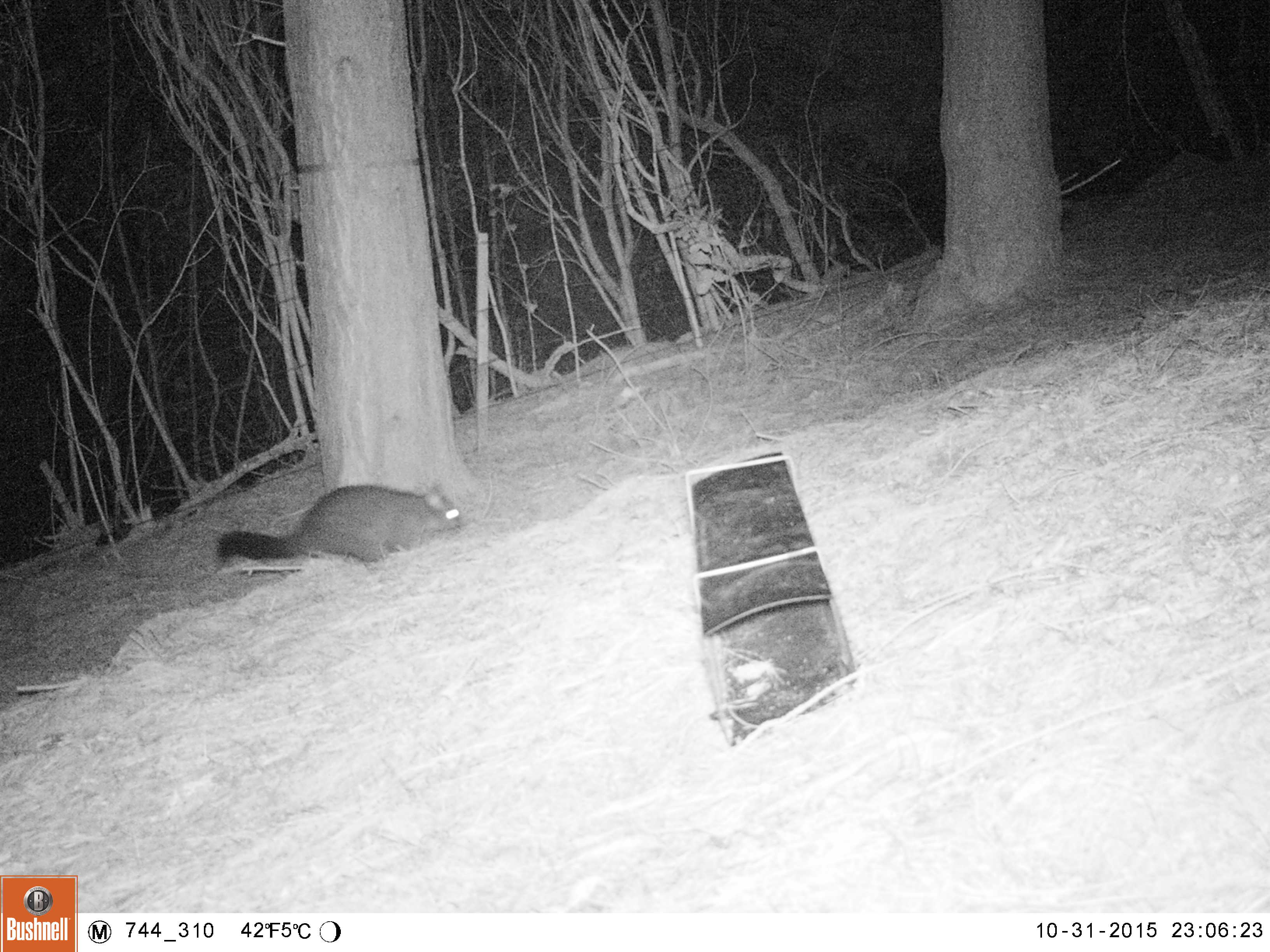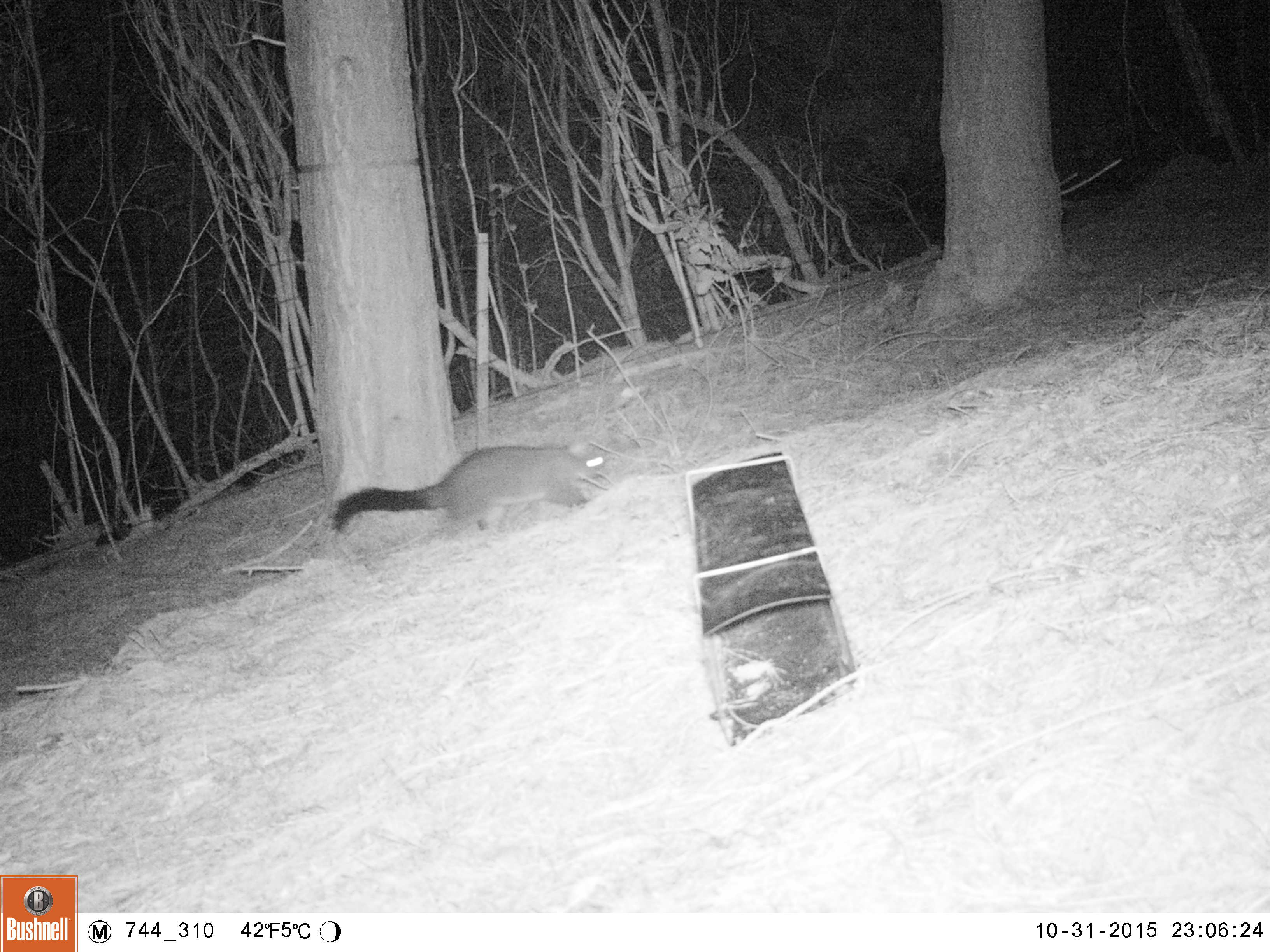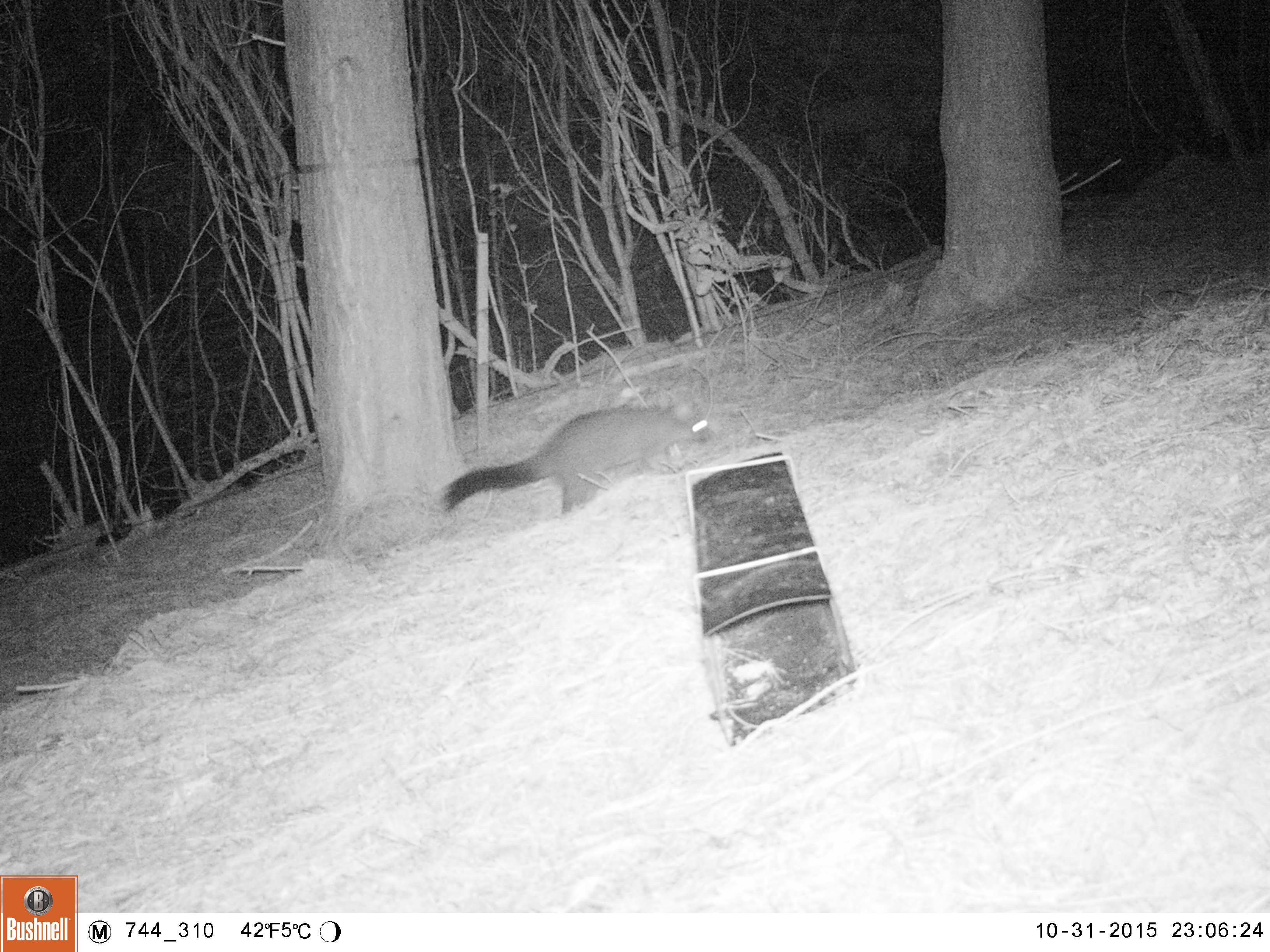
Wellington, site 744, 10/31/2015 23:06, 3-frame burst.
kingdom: Animalia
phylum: Chordata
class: Mammalia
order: Didelphimorphia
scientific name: Didelphimorphia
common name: possum